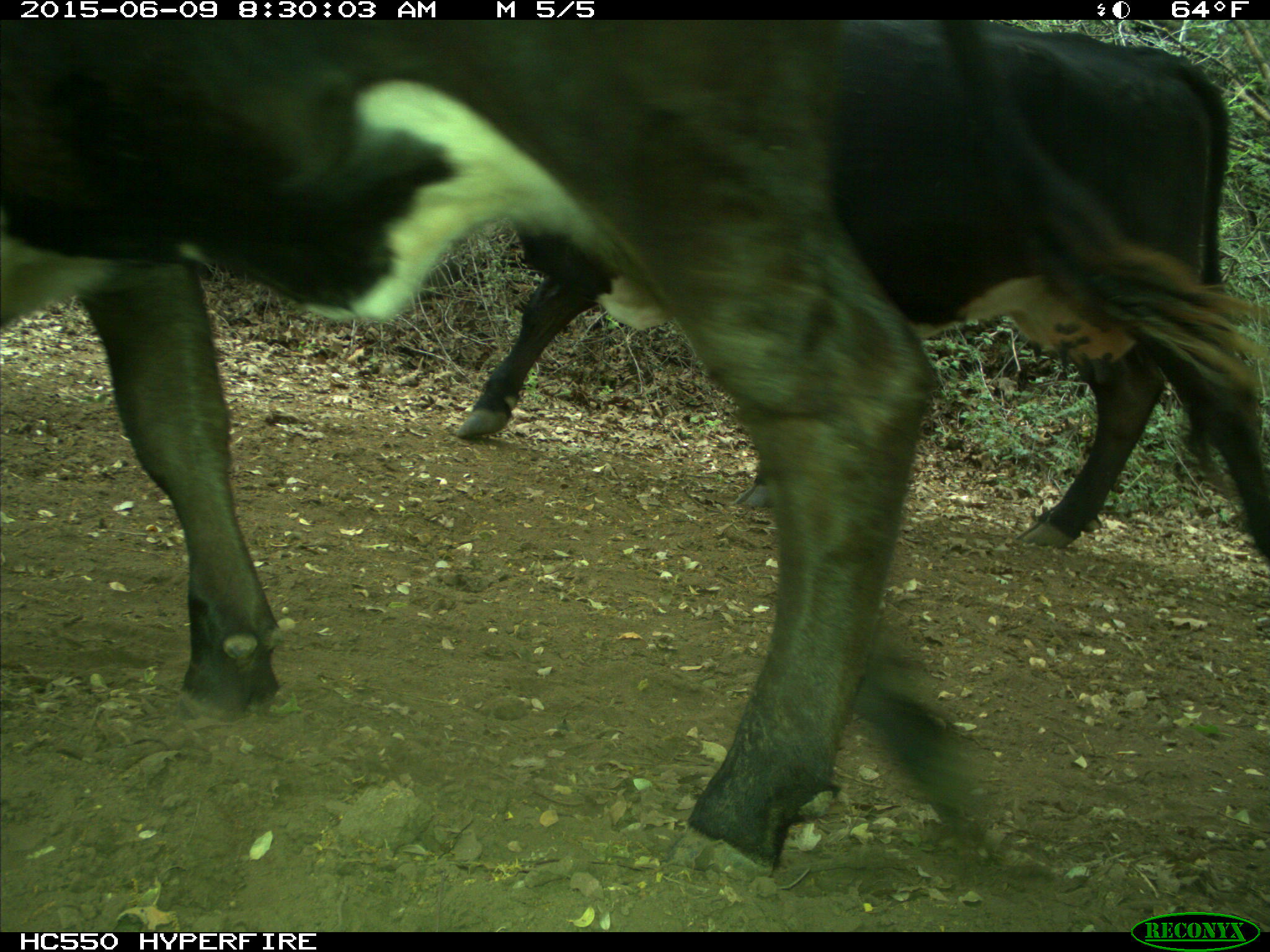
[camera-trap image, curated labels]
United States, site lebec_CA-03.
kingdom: Animalia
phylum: Chordata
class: Mammalia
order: Artiodactyla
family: Bovidae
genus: Bos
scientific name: Bos taurus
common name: domestic cow